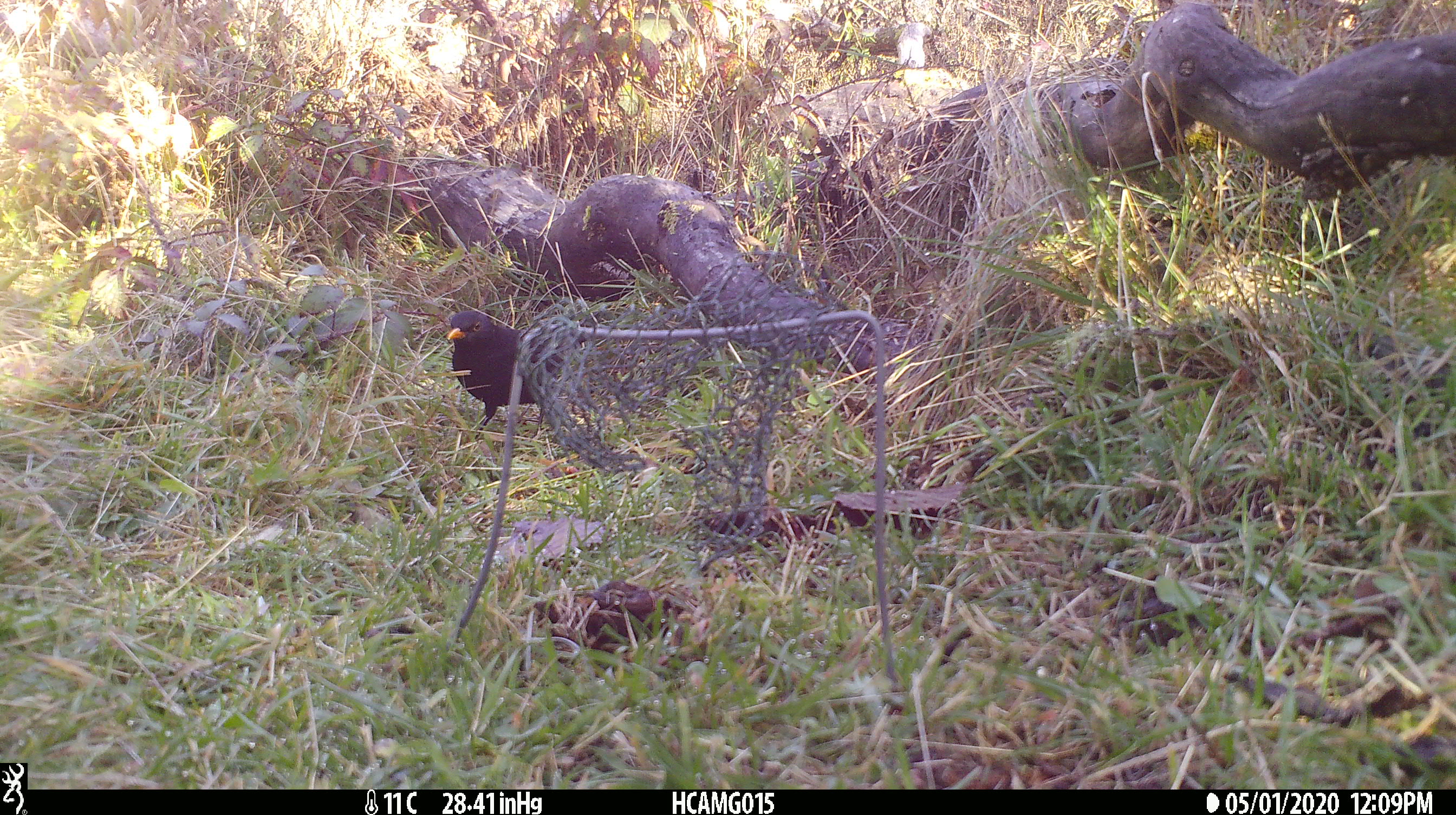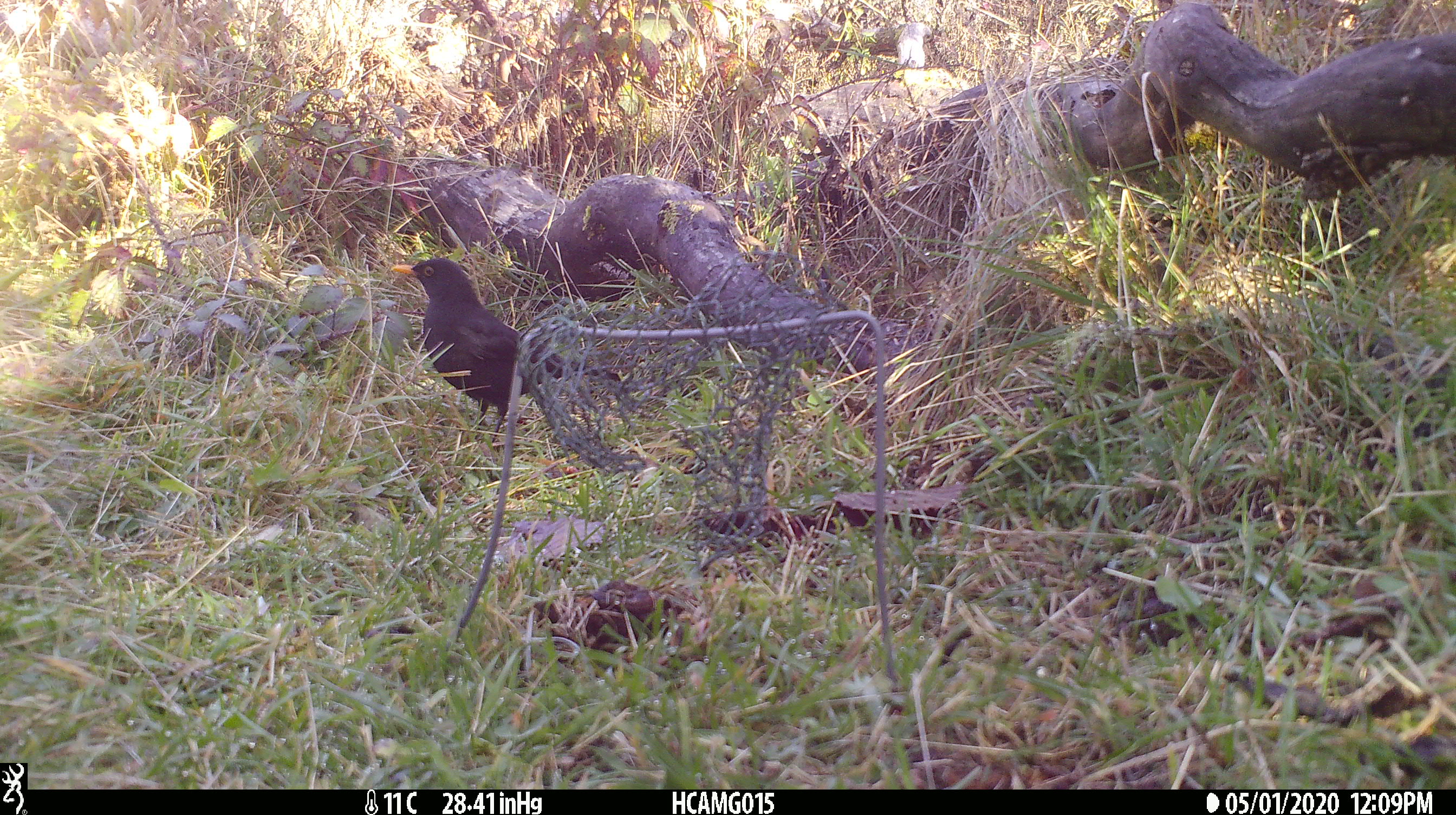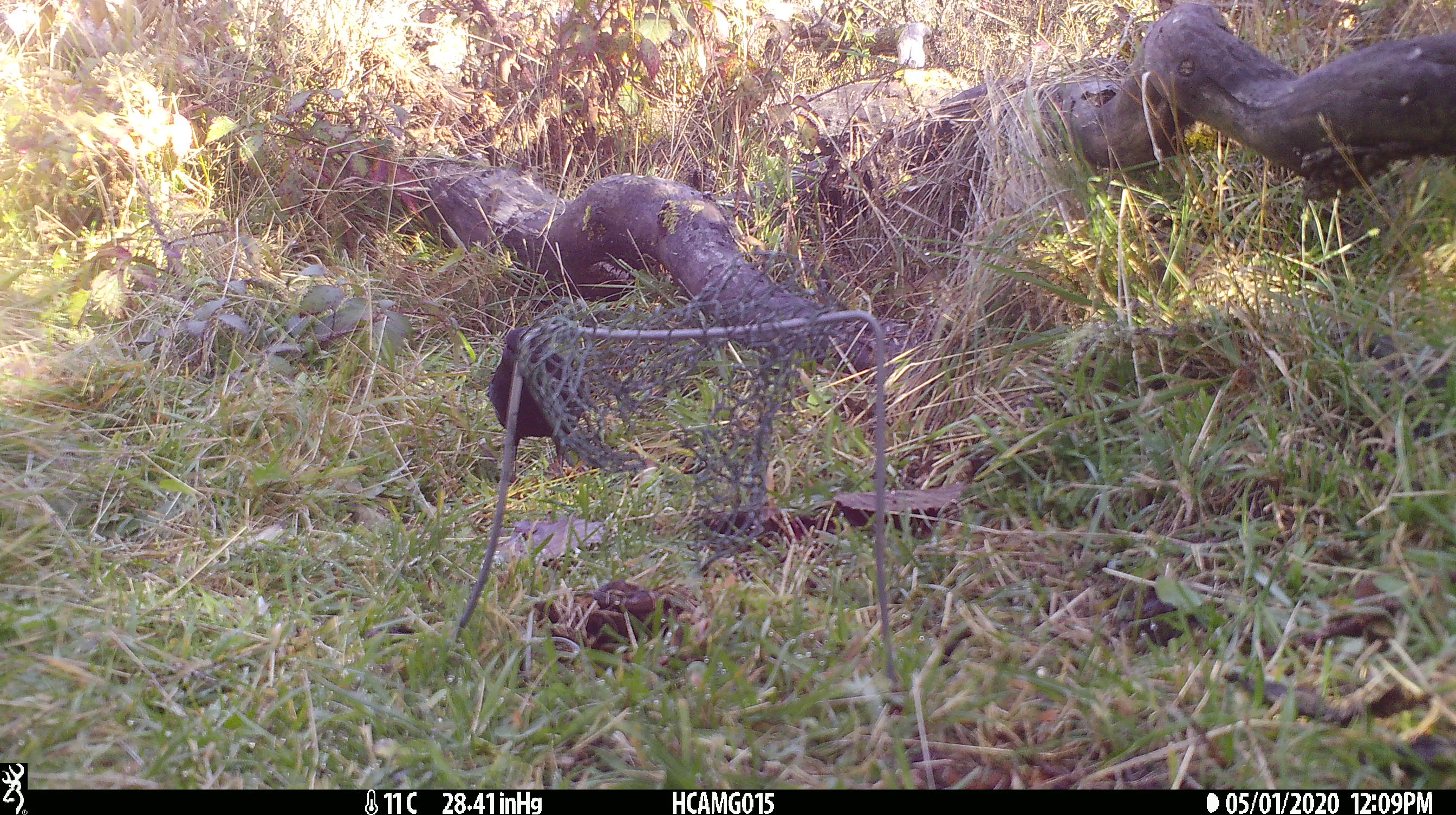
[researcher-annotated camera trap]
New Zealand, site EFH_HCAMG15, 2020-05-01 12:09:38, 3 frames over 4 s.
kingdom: Animalia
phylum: Chordata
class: Aves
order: Passeriformes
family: Turdidae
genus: Turdus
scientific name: Turdus merula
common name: eurasian blackbird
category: blackbird